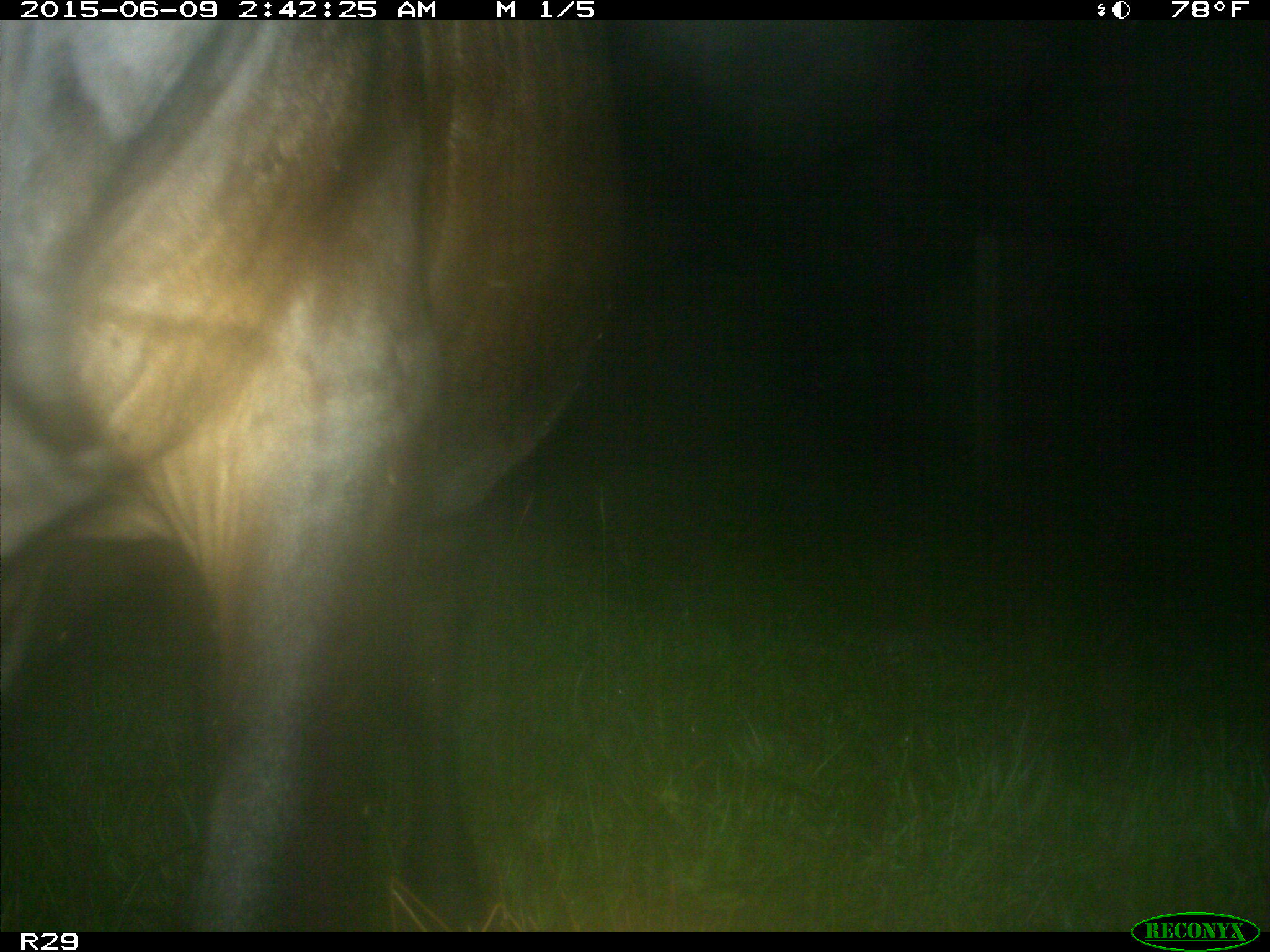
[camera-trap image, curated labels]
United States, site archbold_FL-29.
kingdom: Animalia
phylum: Chordata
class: Mammalia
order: Artiodactyla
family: Bovidae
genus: Bos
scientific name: Bos taurus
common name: domestic cow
Bos taurus (domestic cow).